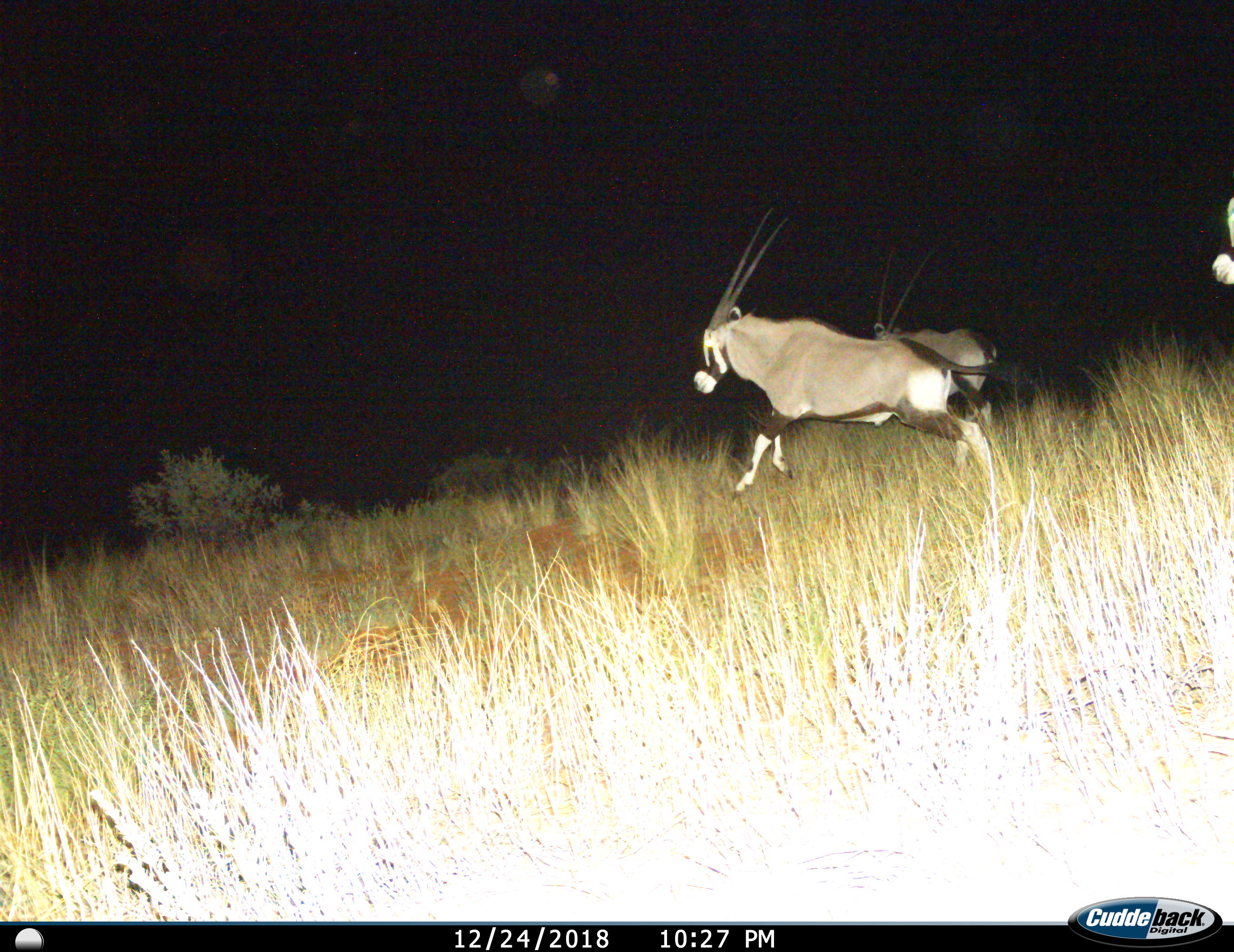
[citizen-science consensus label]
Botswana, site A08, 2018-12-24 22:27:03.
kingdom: Animalia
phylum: Chordata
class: Mammalia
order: Artiodactyla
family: Bovidae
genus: Oryx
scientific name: Oryx gazella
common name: gemsbok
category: gemsbokoryx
Gemsbokoryx (gemsbok) (Oryx gazella), count 3. Behavior (volunteer vote fractions): standing 10%, resting 0%, moving 100%, interacting 10%. Young present (vote fraction): 0%. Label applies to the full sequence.